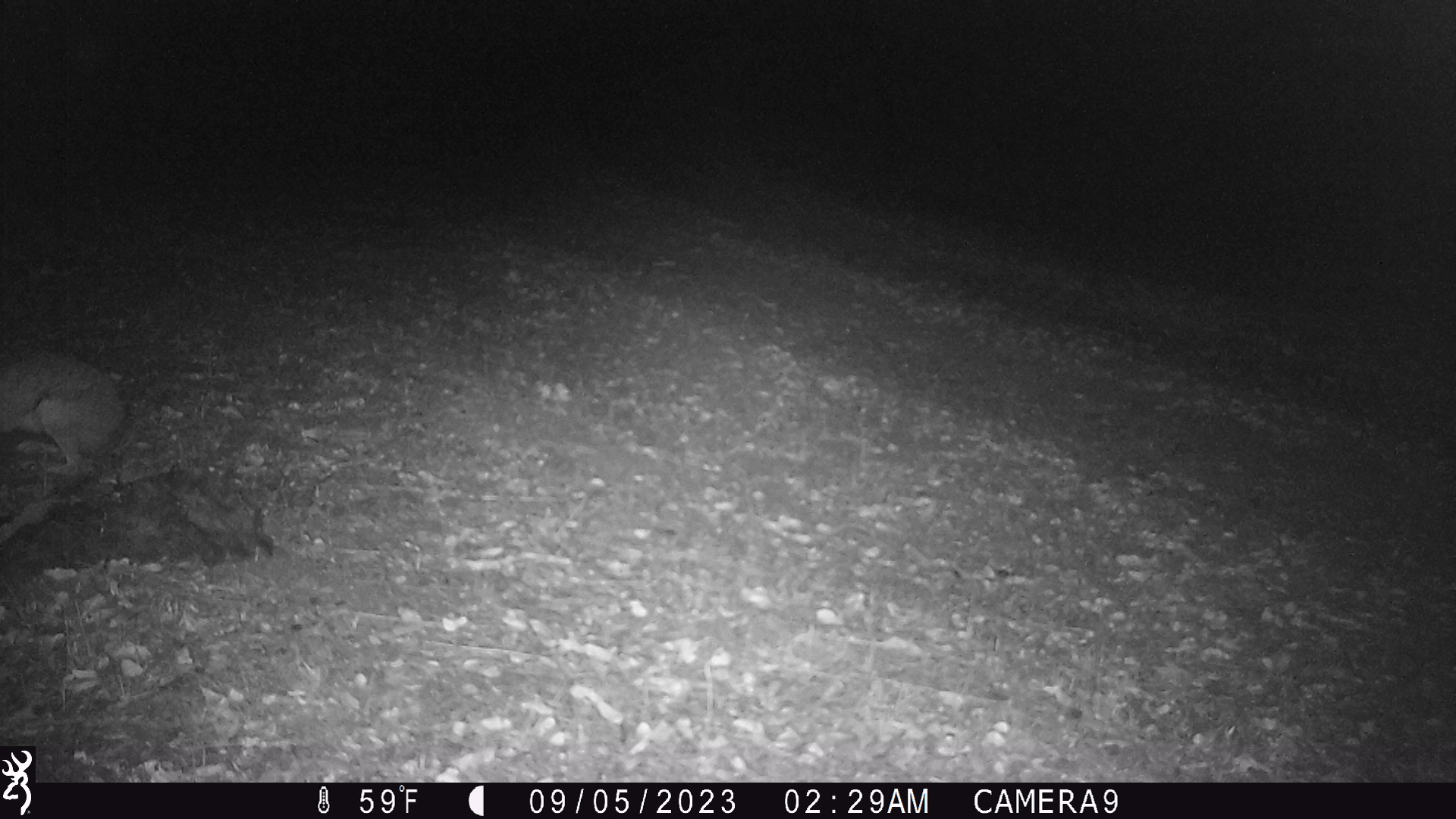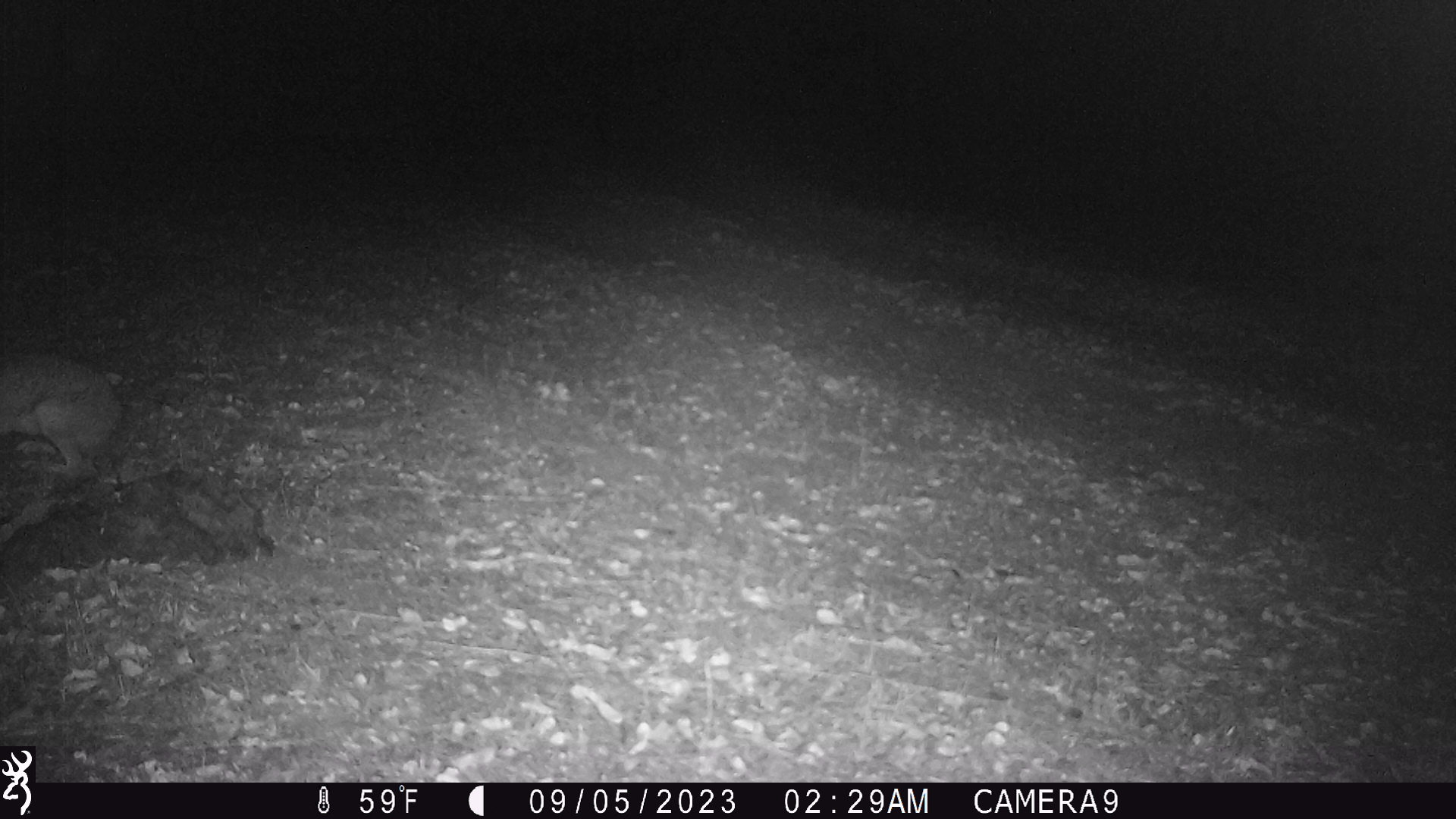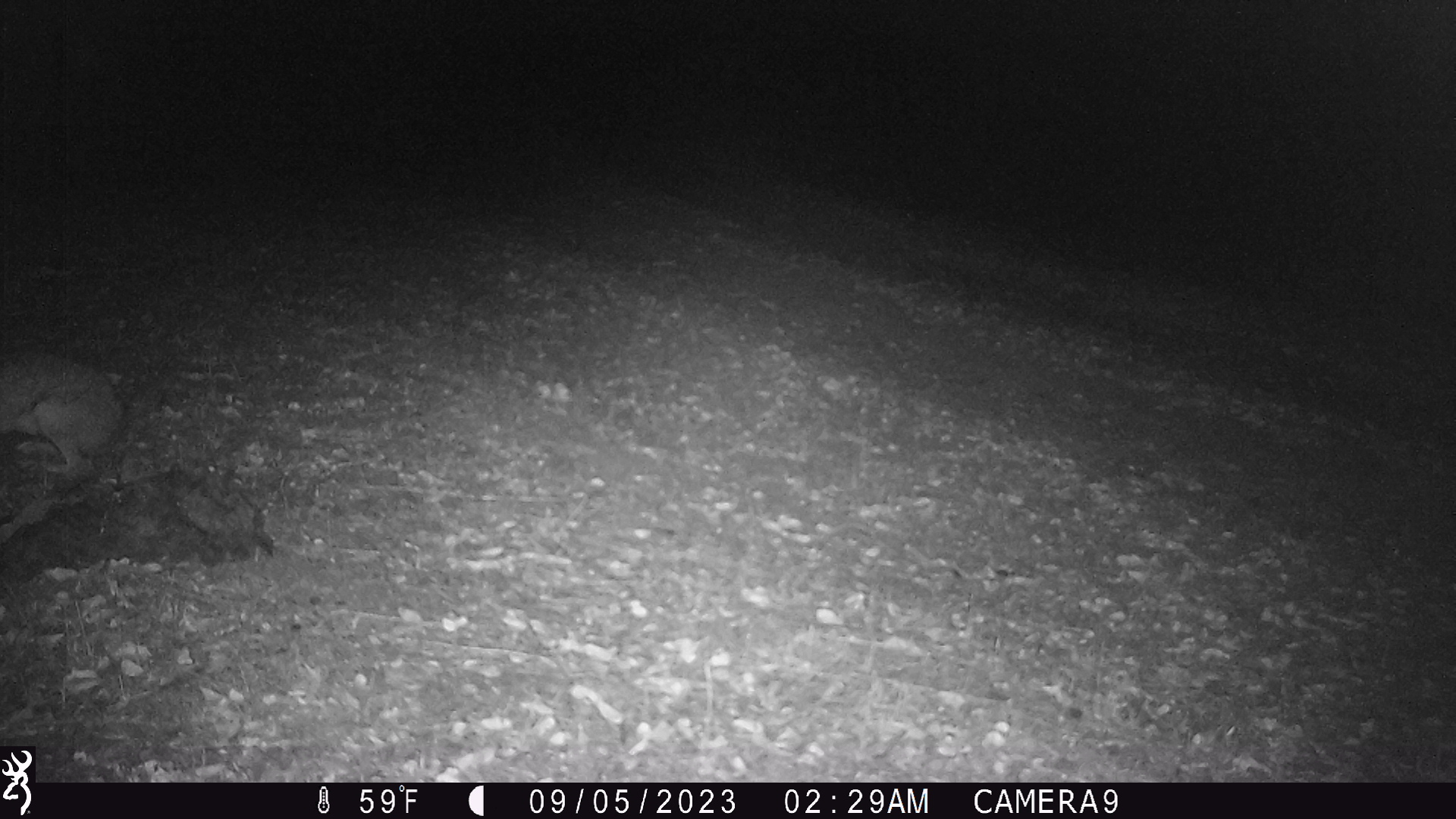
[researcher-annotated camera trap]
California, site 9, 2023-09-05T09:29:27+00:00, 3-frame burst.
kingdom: Animalia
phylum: Chordata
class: Mammalia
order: Lagomorpha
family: Leporidae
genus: Lepus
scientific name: Lepus californicus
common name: black-tailed jackrabbit